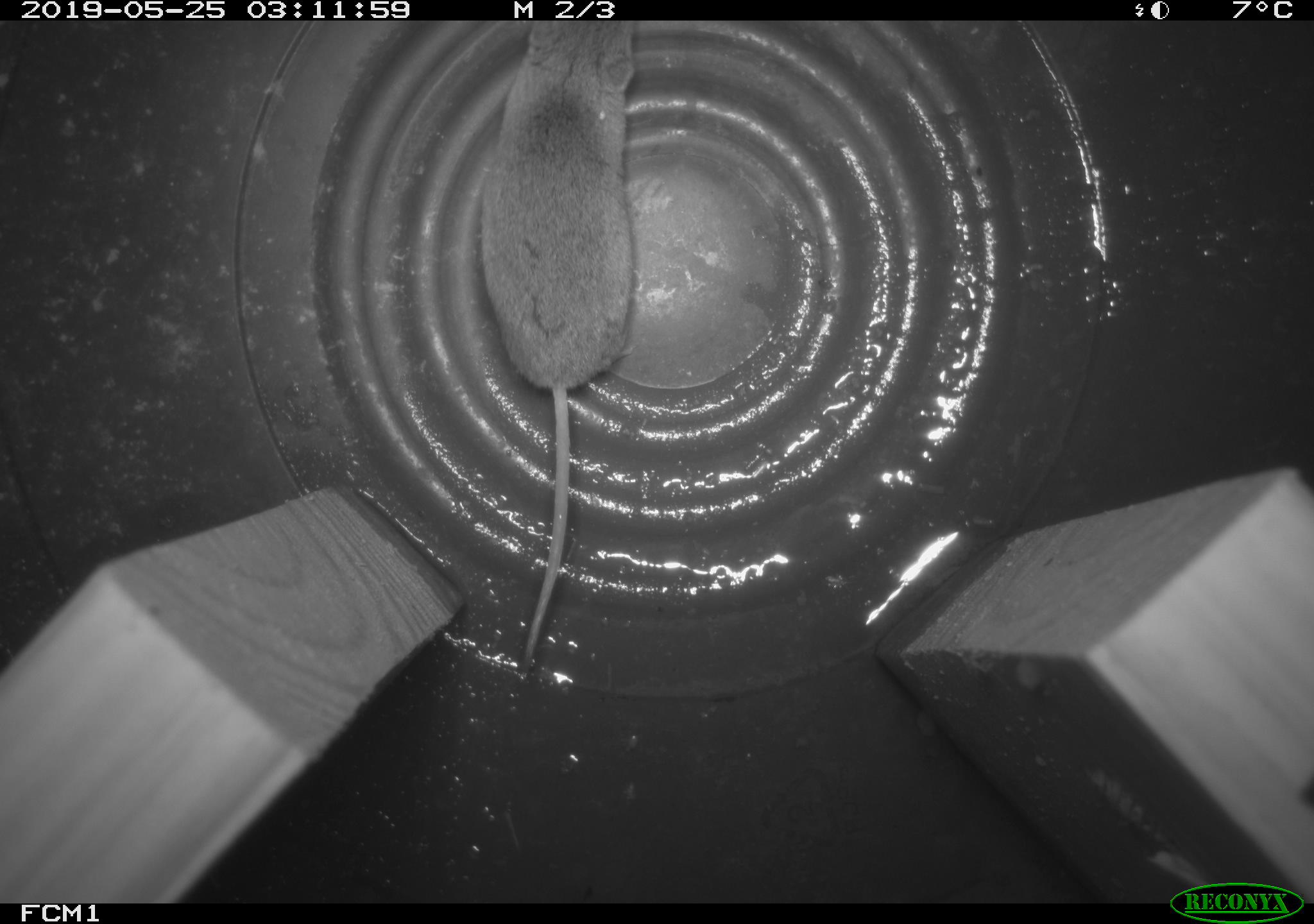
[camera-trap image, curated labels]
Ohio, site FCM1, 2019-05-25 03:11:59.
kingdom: Animalia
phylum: Chordata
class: Mammalia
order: Eulipotyphla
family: Soricidae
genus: Sorex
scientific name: Sorex cinereus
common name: masked shrew